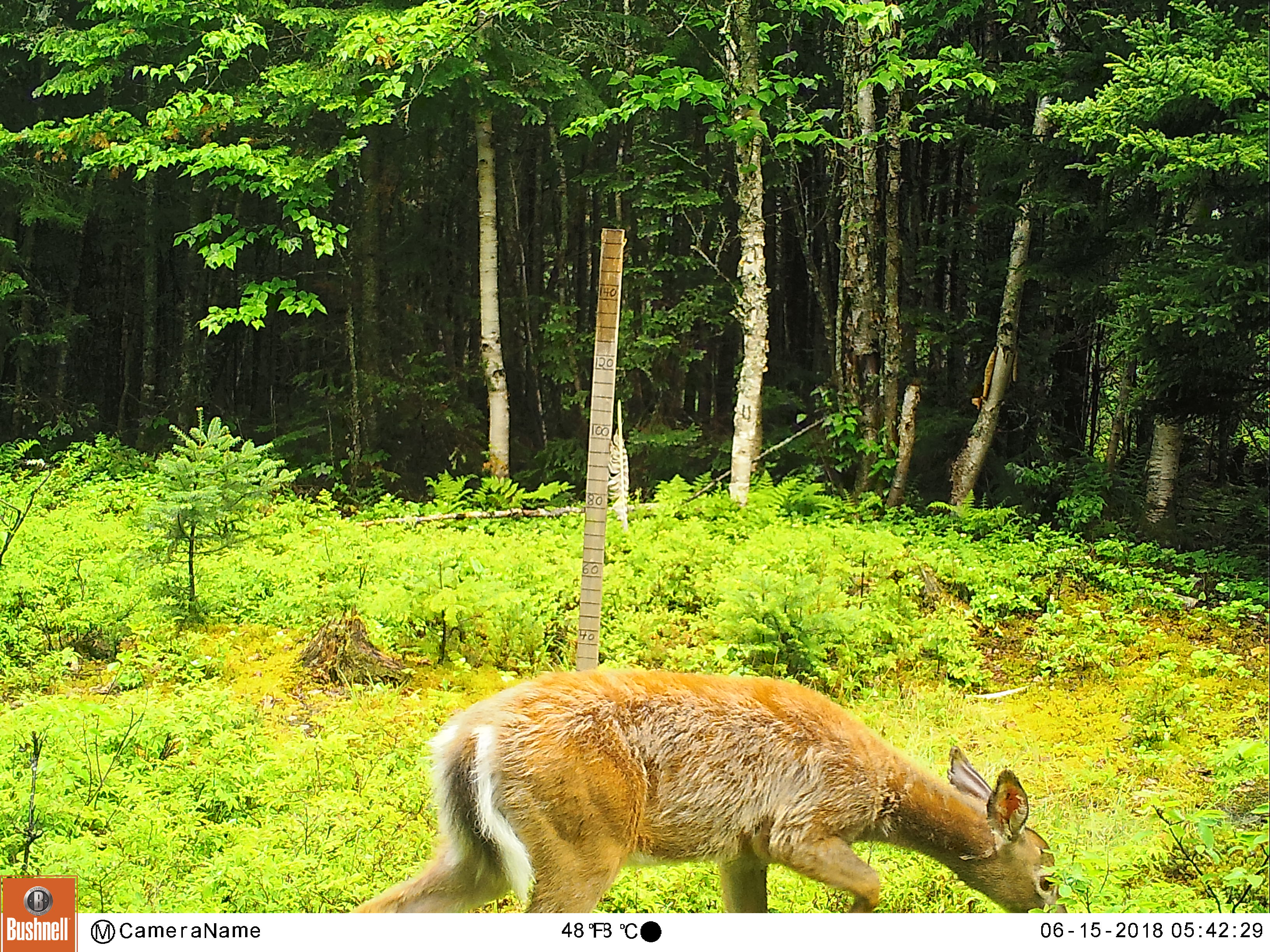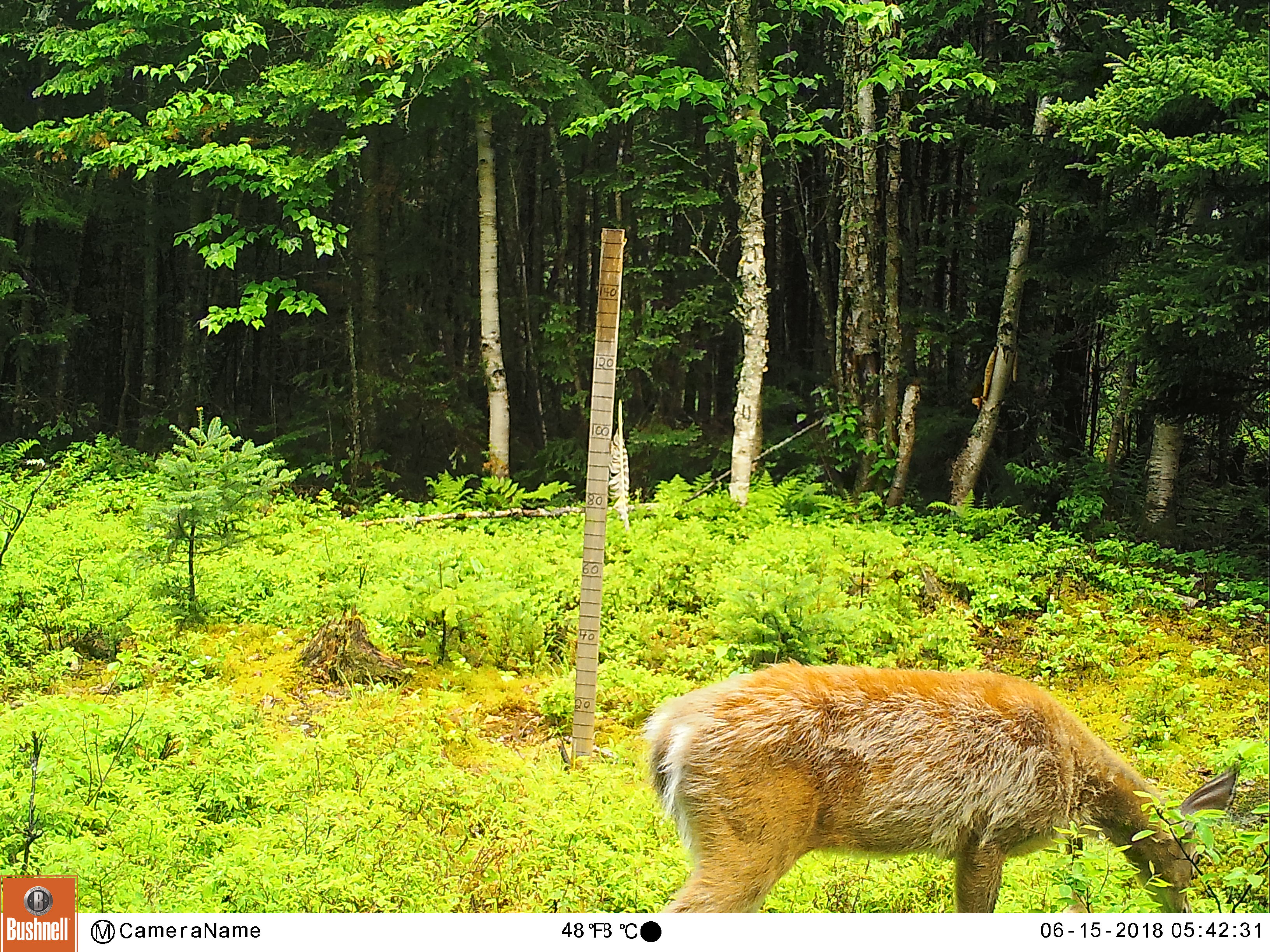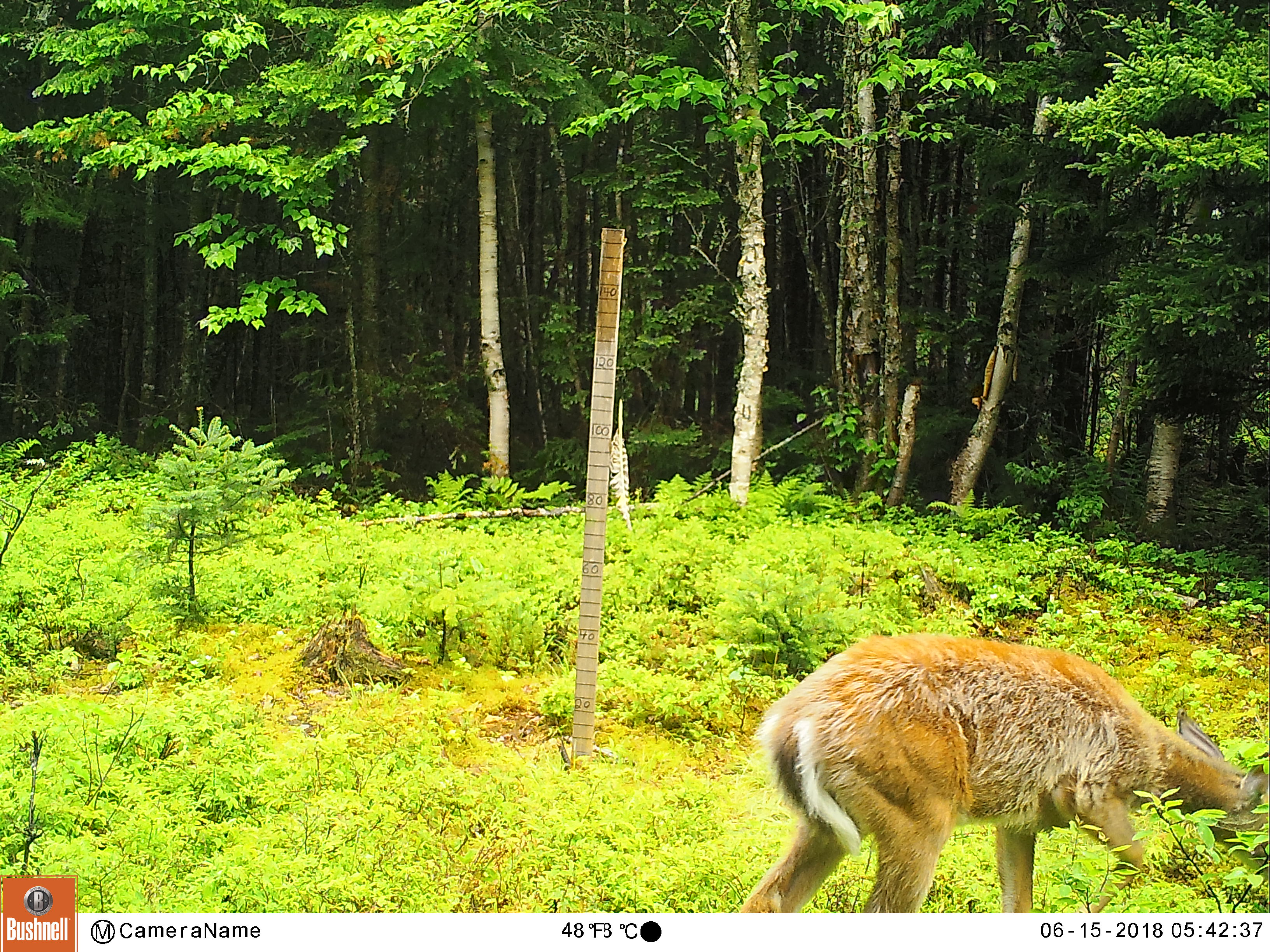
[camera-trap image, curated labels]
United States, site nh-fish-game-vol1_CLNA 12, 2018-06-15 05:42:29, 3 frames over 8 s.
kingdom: Animalia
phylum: Chordata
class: Mammalia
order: Carnivora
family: Canidae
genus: Canis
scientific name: Canis familiaris familiaris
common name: domestic dog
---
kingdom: Animalia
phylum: Chordata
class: Mammalia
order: Artiodactyla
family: Cervidae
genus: Odocoileus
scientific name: Odocoileus virginianus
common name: white-tailed deer